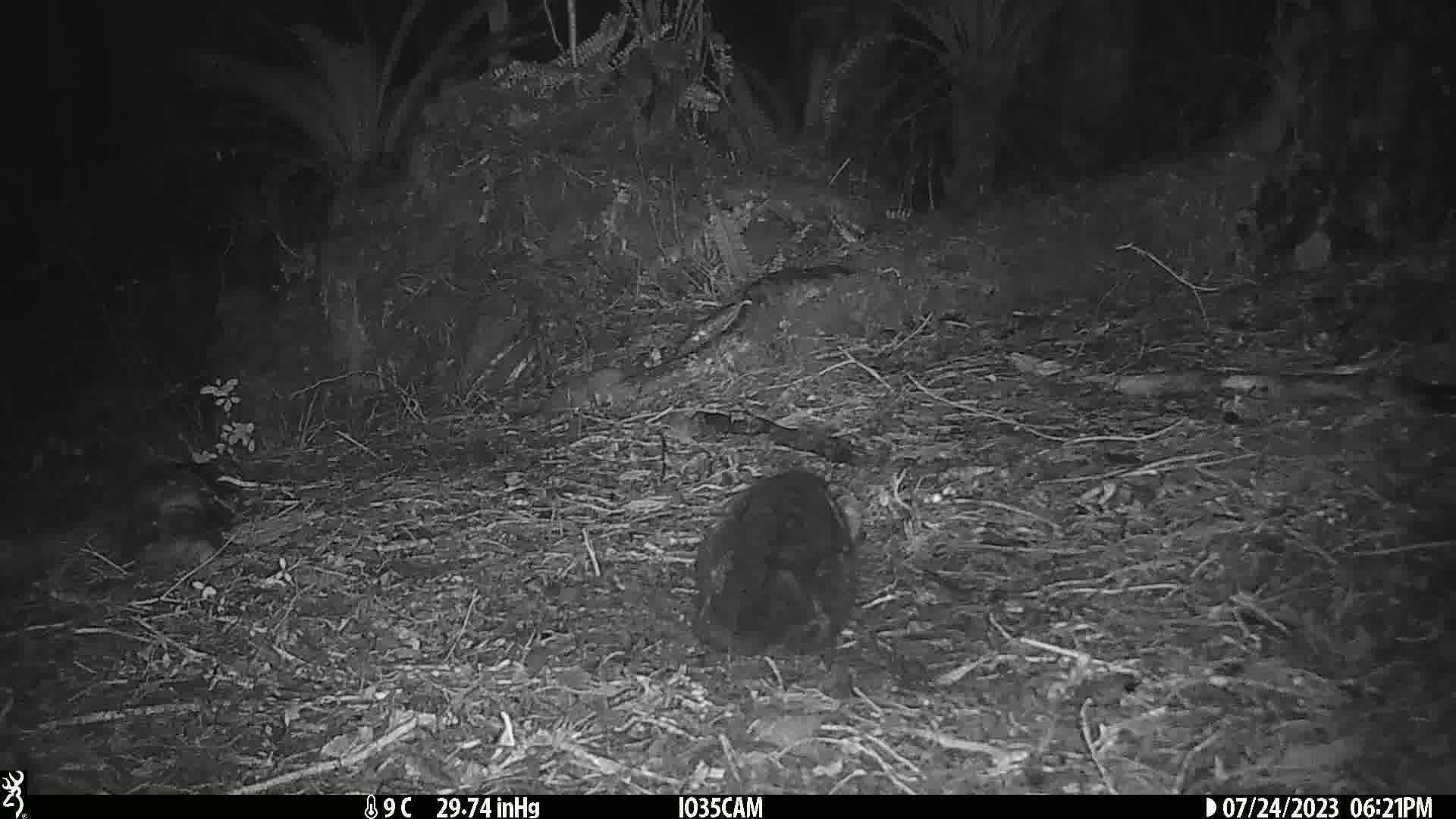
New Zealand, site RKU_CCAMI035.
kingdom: Animalia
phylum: Chordata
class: Mammalia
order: Carnivora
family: Felidae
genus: Felis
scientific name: Felis catus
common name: domestic cat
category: cat